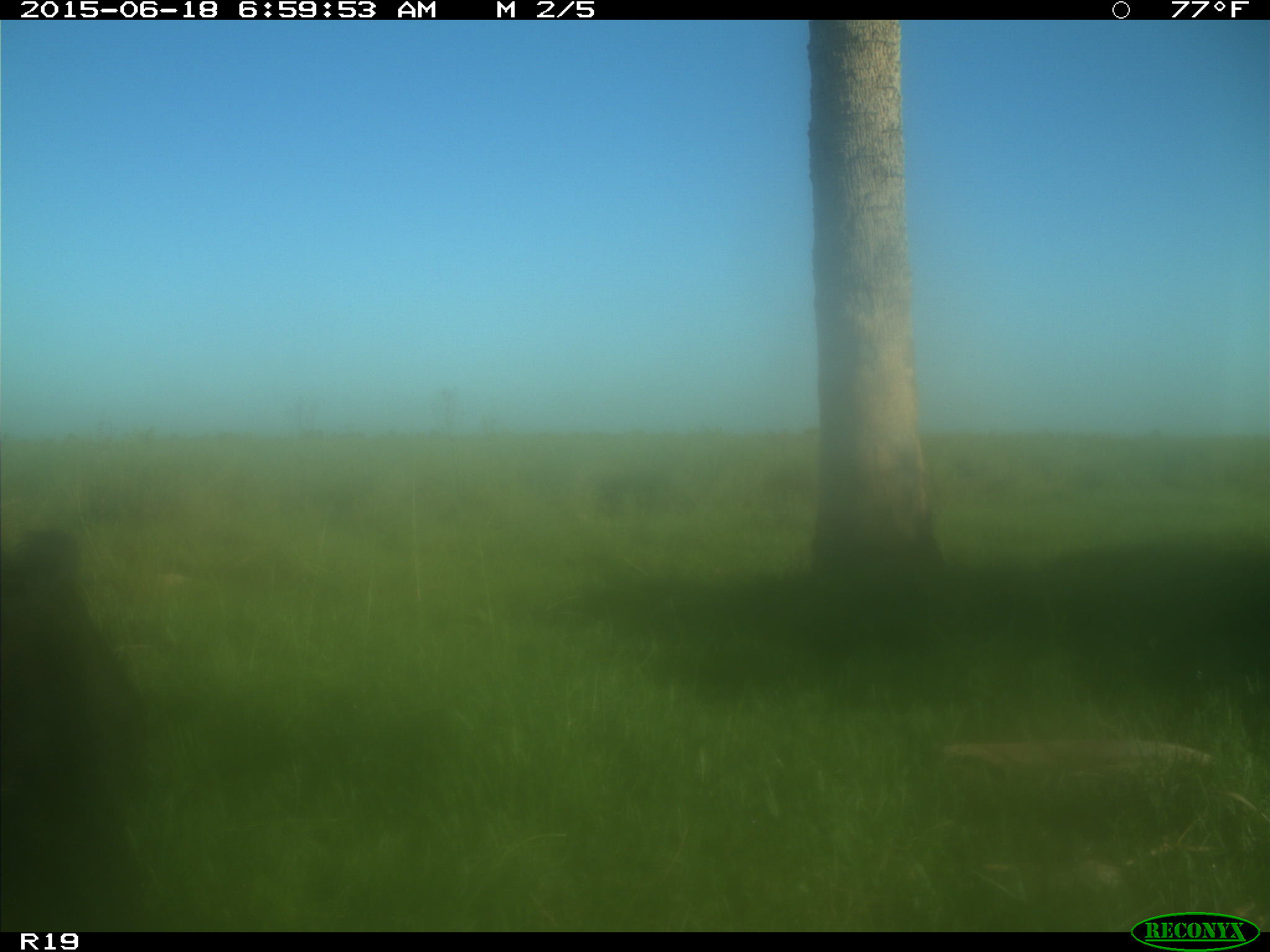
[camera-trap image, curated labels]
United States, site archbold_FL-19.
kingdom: Animalia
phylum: Chordata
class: Mammalia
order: Artiodactyla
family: Bovidae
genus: Bos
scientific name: Bos taurus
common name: domestic cow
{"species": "Bos taurus (domestic cow)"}